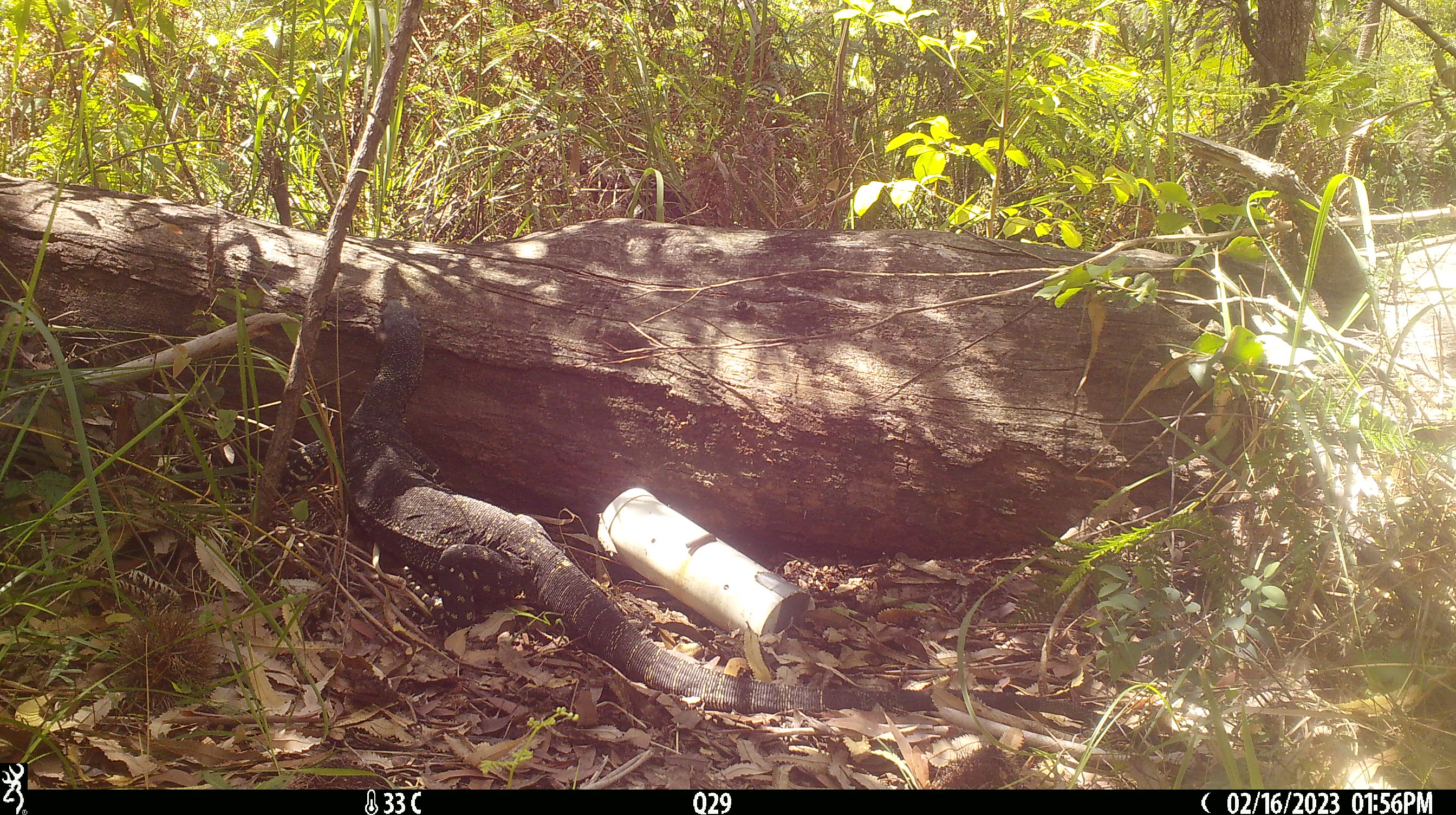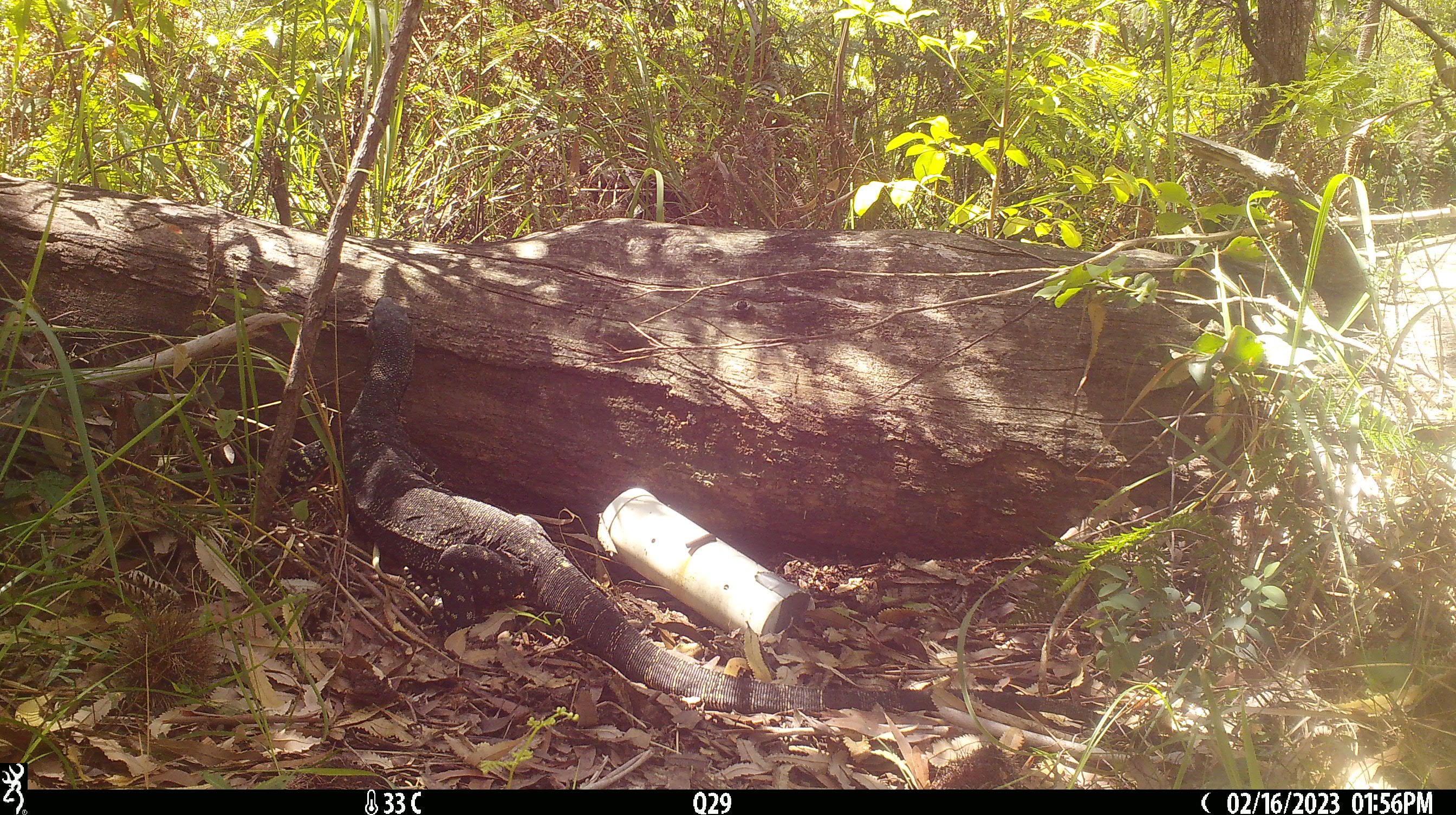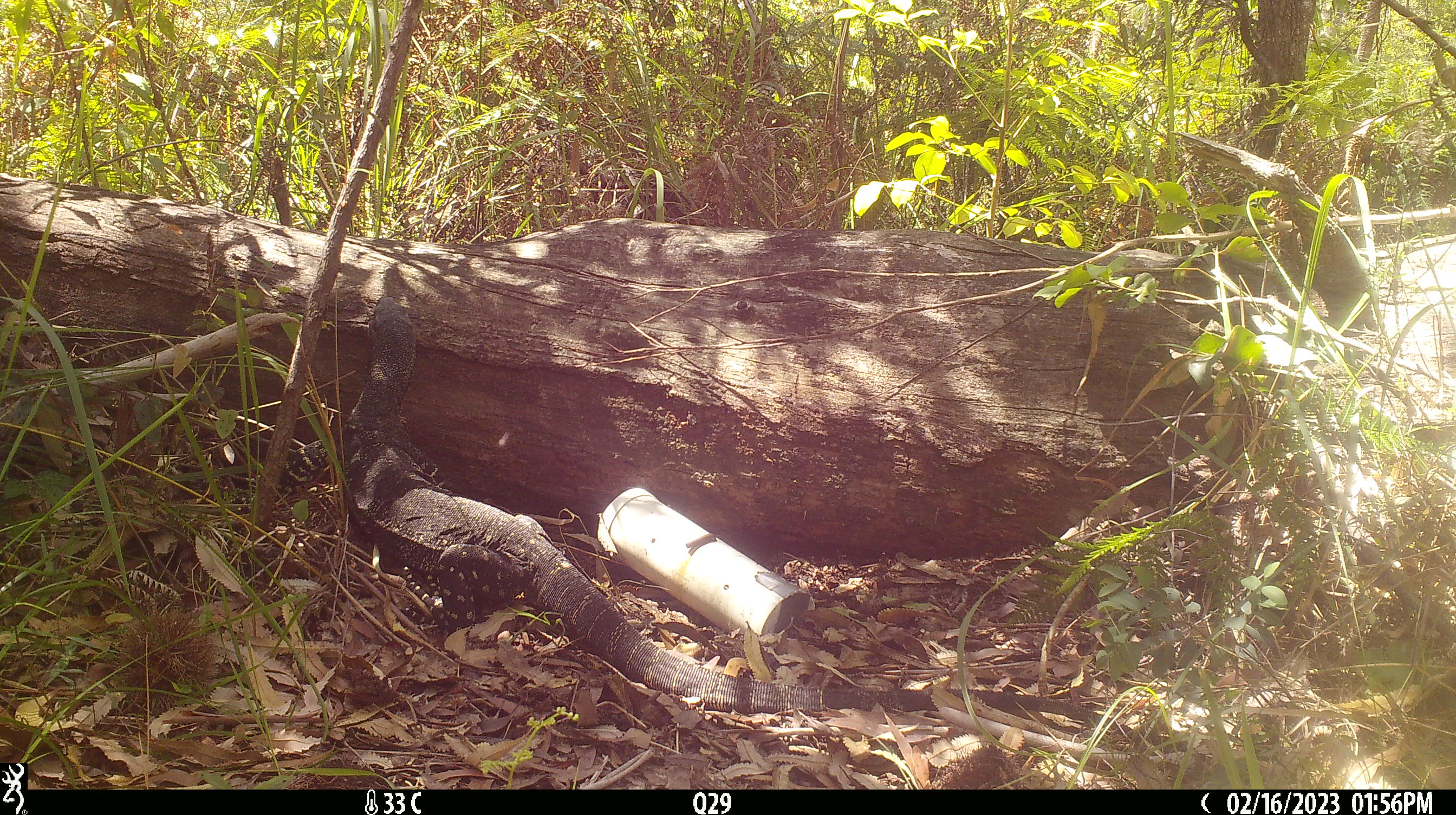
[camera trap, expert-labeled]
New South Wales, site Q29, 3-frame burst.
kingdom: Animalia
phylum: Chordata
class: Reptilia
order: Squamata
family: Varanidae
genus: Varanus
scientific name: Varanus varius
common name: lace monitor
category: goanna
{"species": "goanna (lace monitor) (Varanus varius)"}